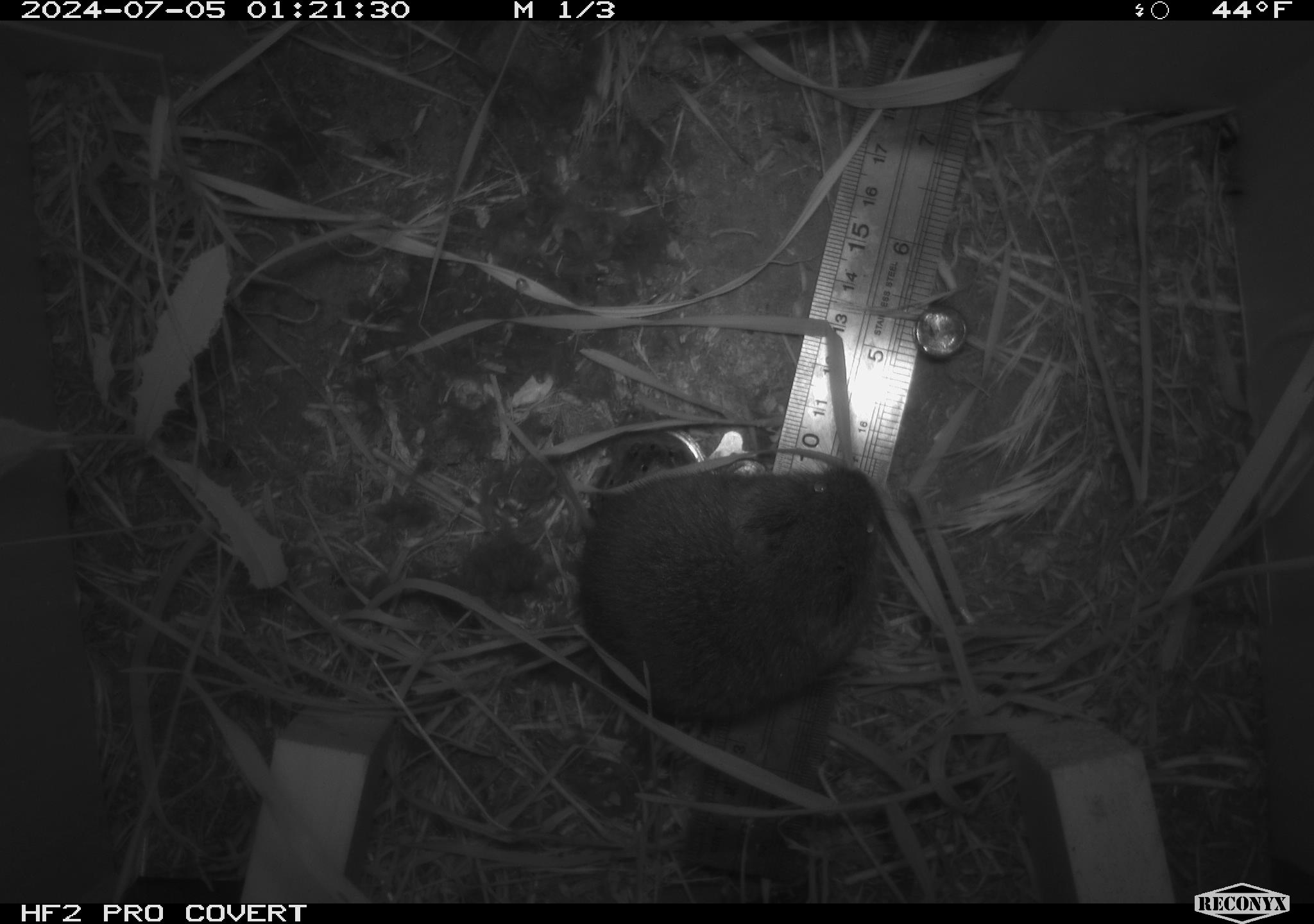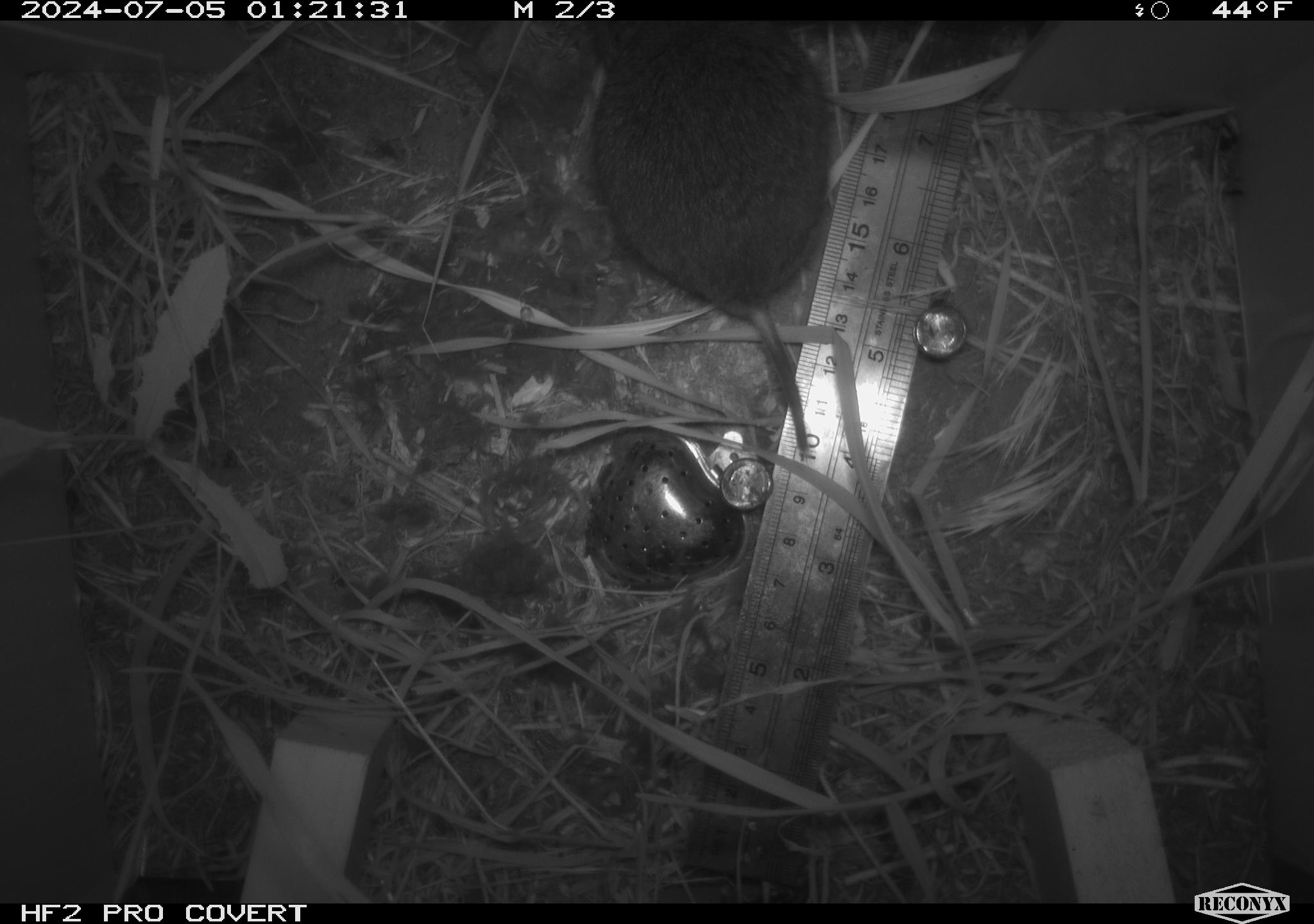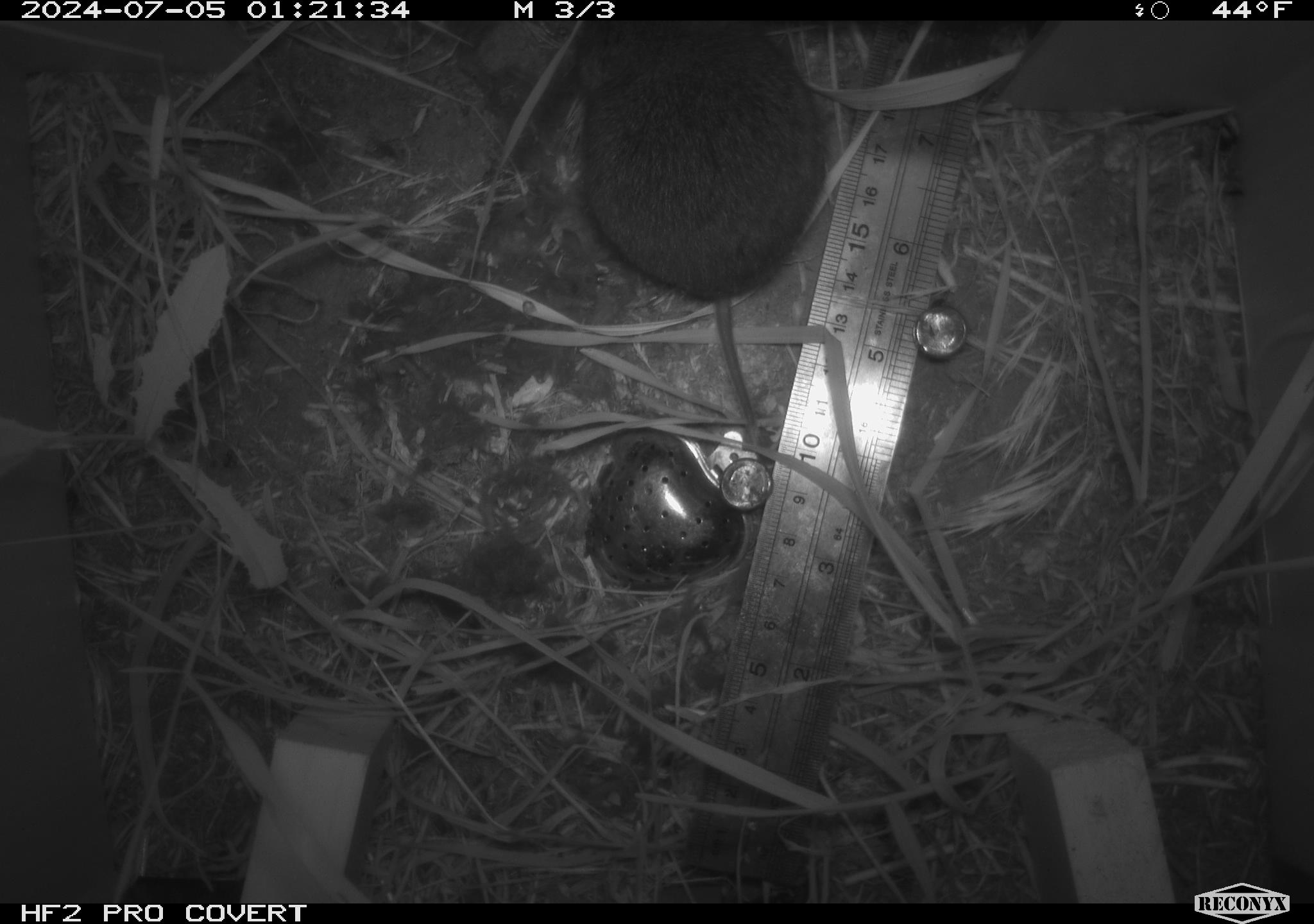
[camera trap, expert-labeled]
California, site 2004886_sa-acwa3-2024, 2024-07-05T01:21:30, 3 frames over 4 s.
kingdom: Animalia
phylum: Chordata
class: Mammalia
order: Rodentia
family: Cricetidae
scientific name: Arvicolinae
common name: voles, lemmings, and muskrats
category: arvicolinae subfamily